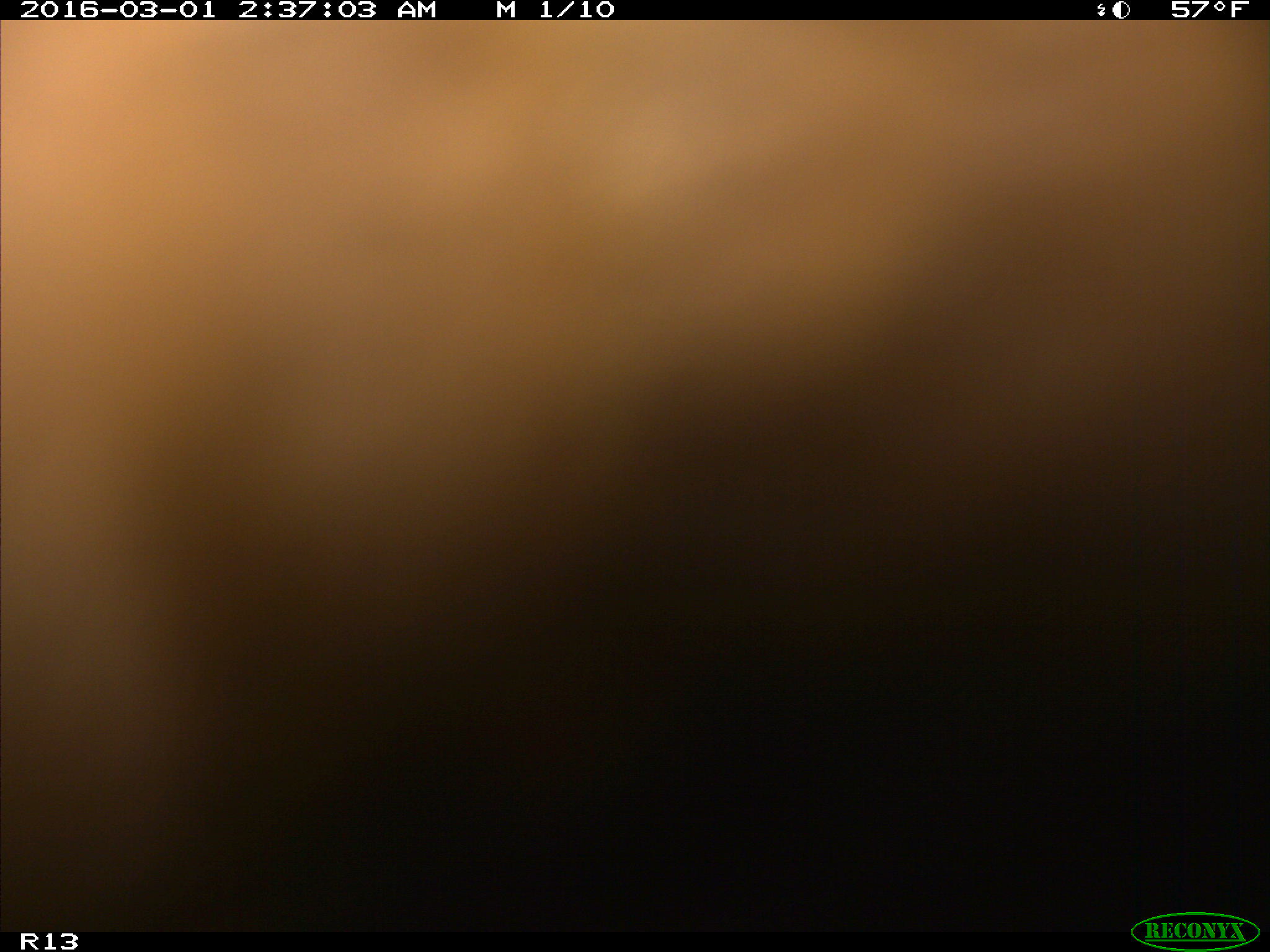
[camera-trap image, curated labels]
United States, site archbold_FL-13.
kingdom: Animalia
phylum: Chordata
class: Mammalia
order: Artiodactyla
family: Bovidae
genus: Bos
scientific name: Bos taurus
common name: domestic cow